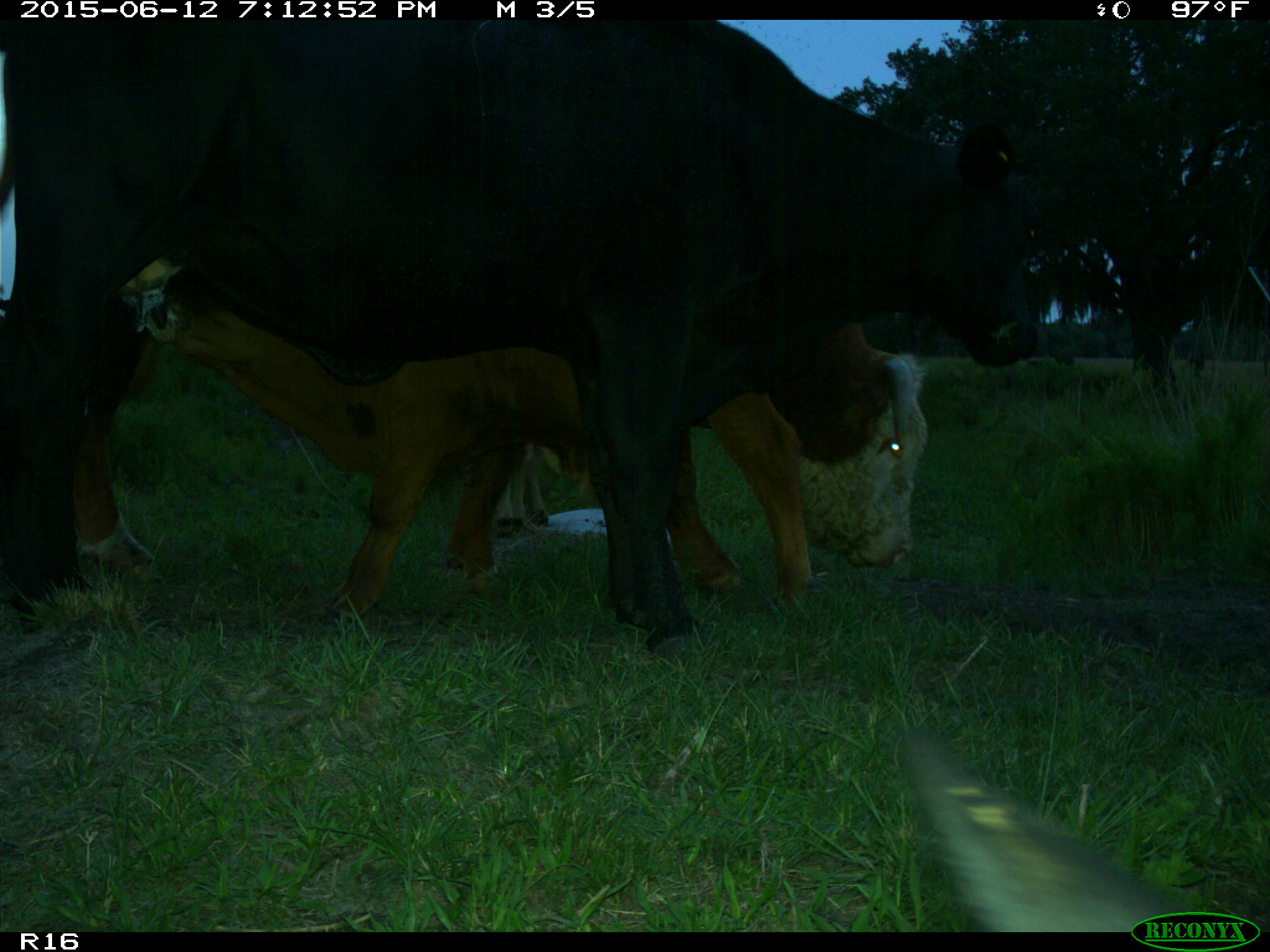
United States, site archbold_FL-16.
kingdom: Animalia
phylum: Chordata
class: Mammalia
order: Artiodactyla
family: Bovidae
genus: Bos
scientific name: Bos taurus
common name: domestic cow